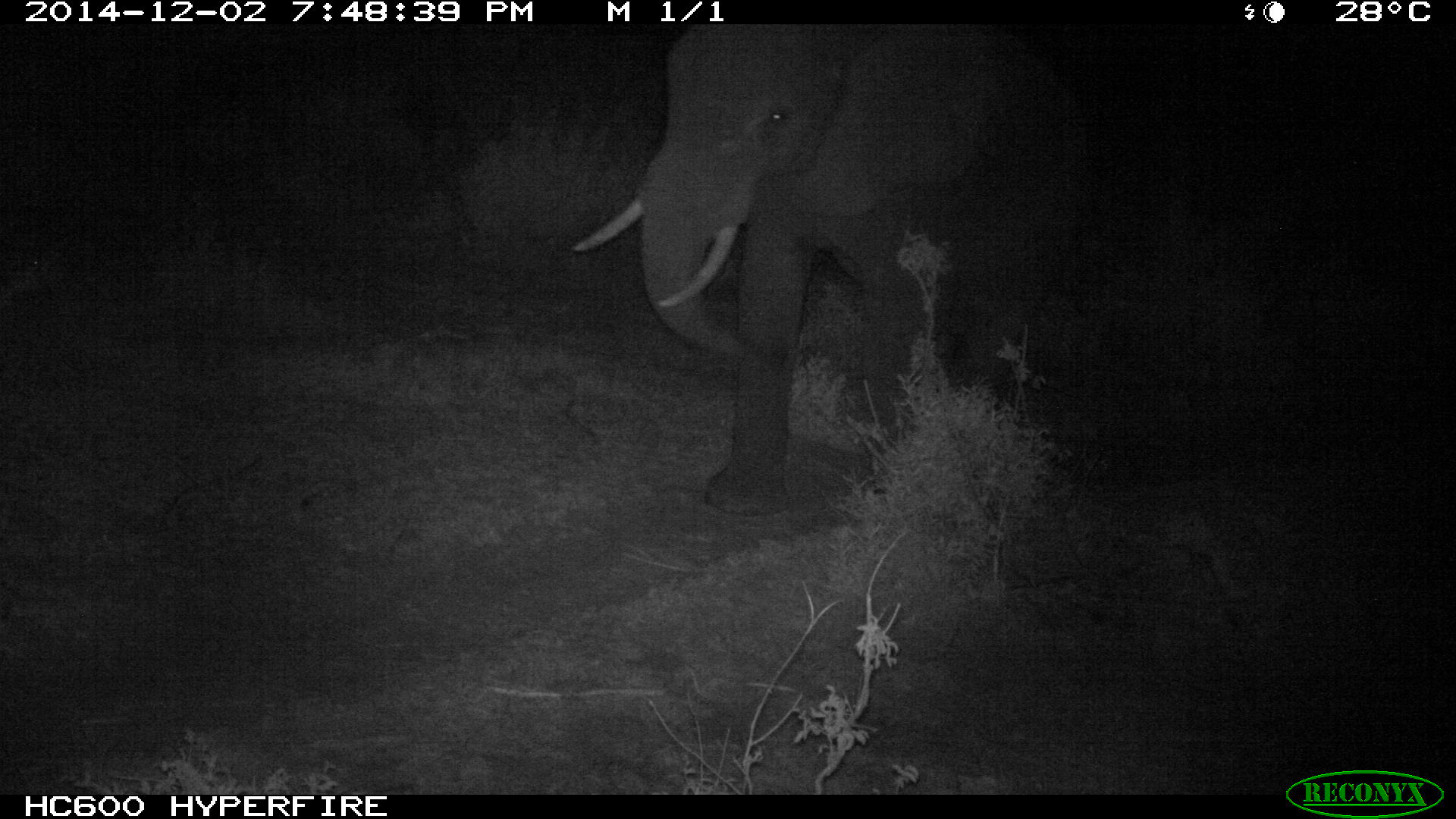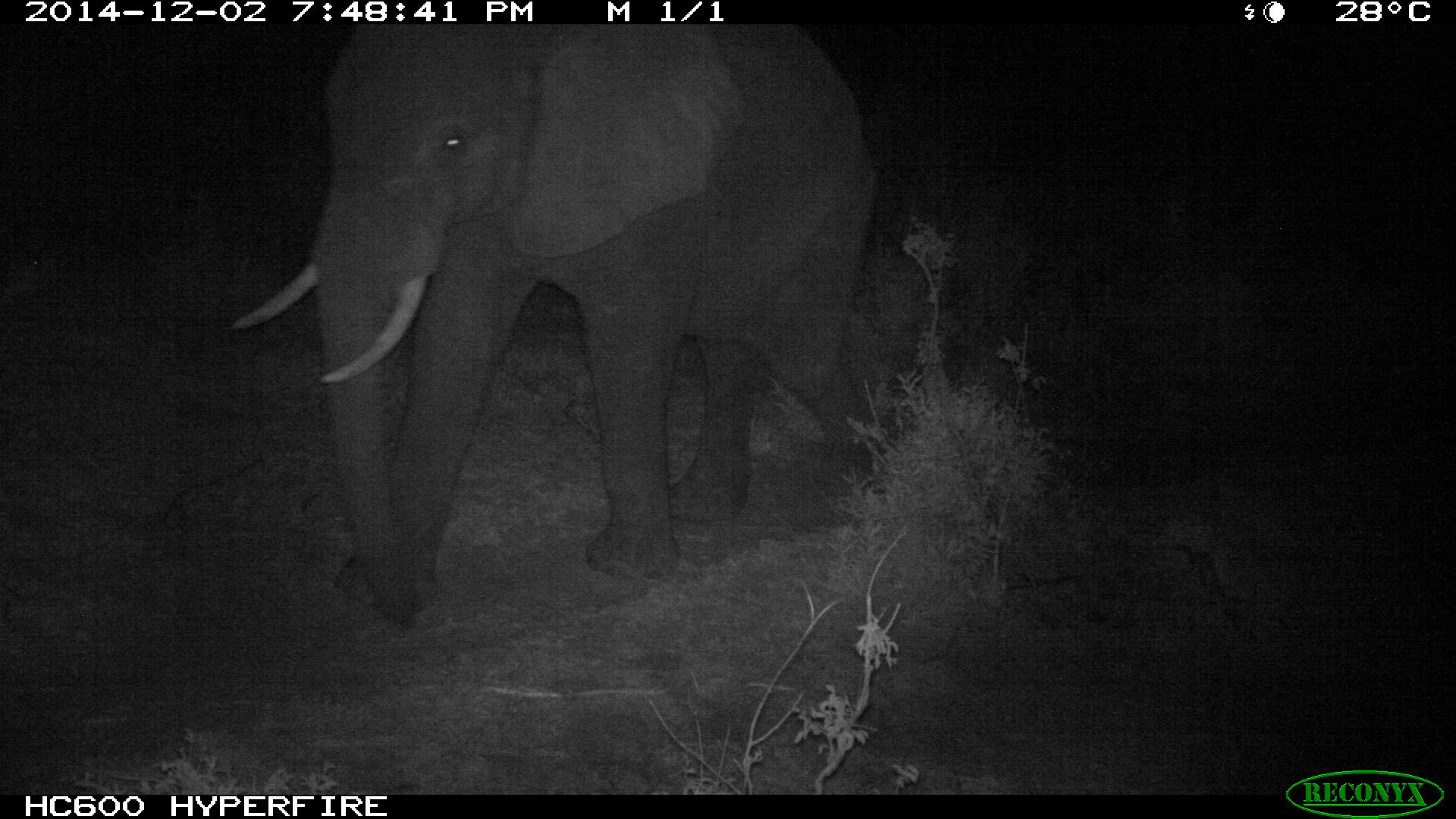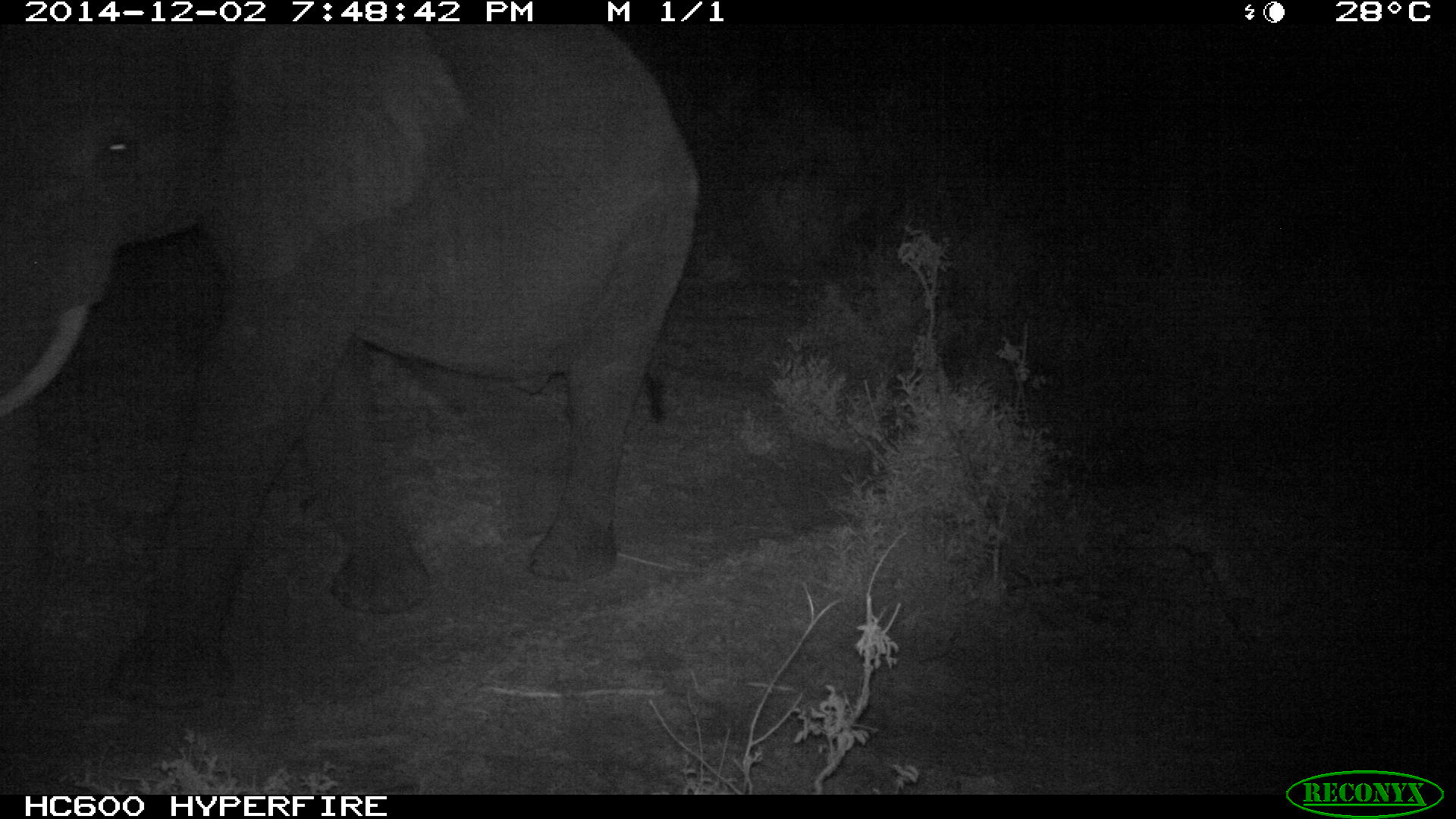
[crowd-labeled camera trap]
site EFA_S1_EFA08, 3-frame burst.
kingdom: Animalia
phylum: Chordata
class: Mammalia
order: Proboscidea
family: Elephantidae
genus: Loxodonta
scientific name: Loxodonta africana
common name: african bush elephant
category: elephant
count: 1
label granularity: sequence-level